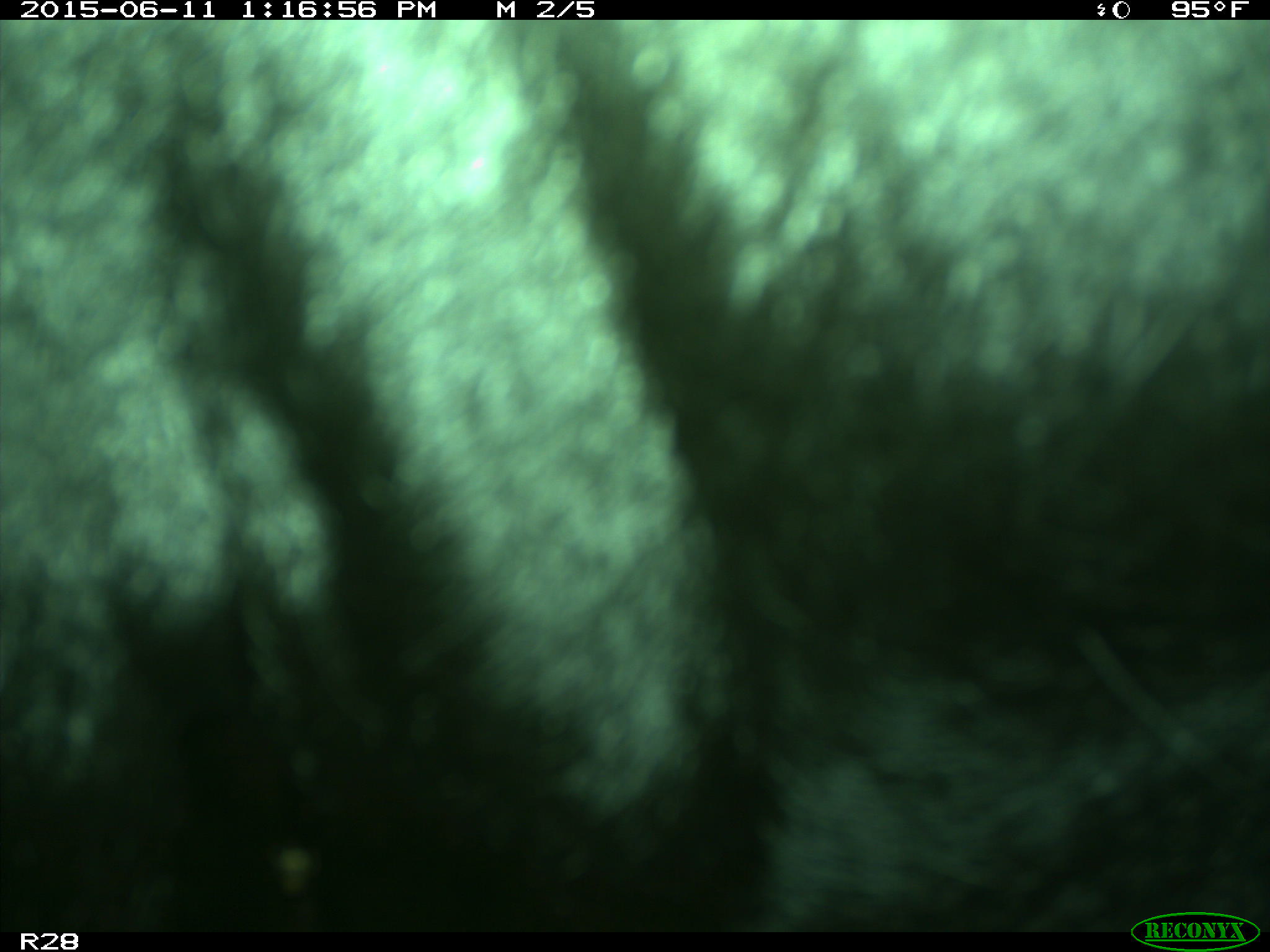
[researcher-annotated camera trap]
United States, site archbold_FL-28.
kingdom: Animalia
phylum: Chordata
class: Mammalia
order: Artiodactyla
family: Bovidae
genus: Bos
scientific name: Bos taurus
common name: domestic cow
Bos taurus (domestic cow).